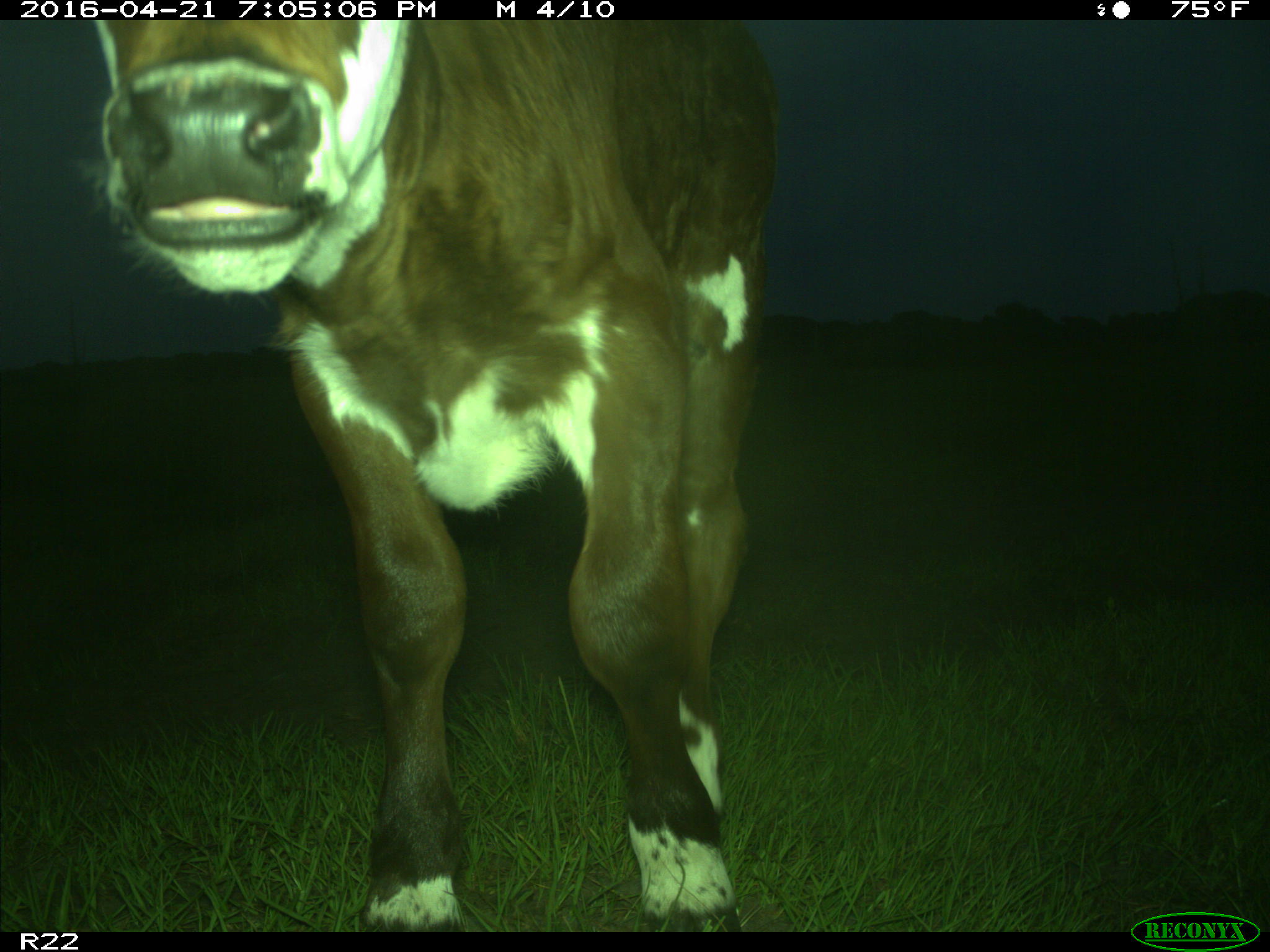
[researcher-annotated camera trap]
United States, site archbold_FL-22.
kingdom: Animalia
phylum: Chordata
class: Mammalia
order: Artiodactyla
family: Bovidae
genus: Bos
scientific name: Bos taurus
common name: domestic cow